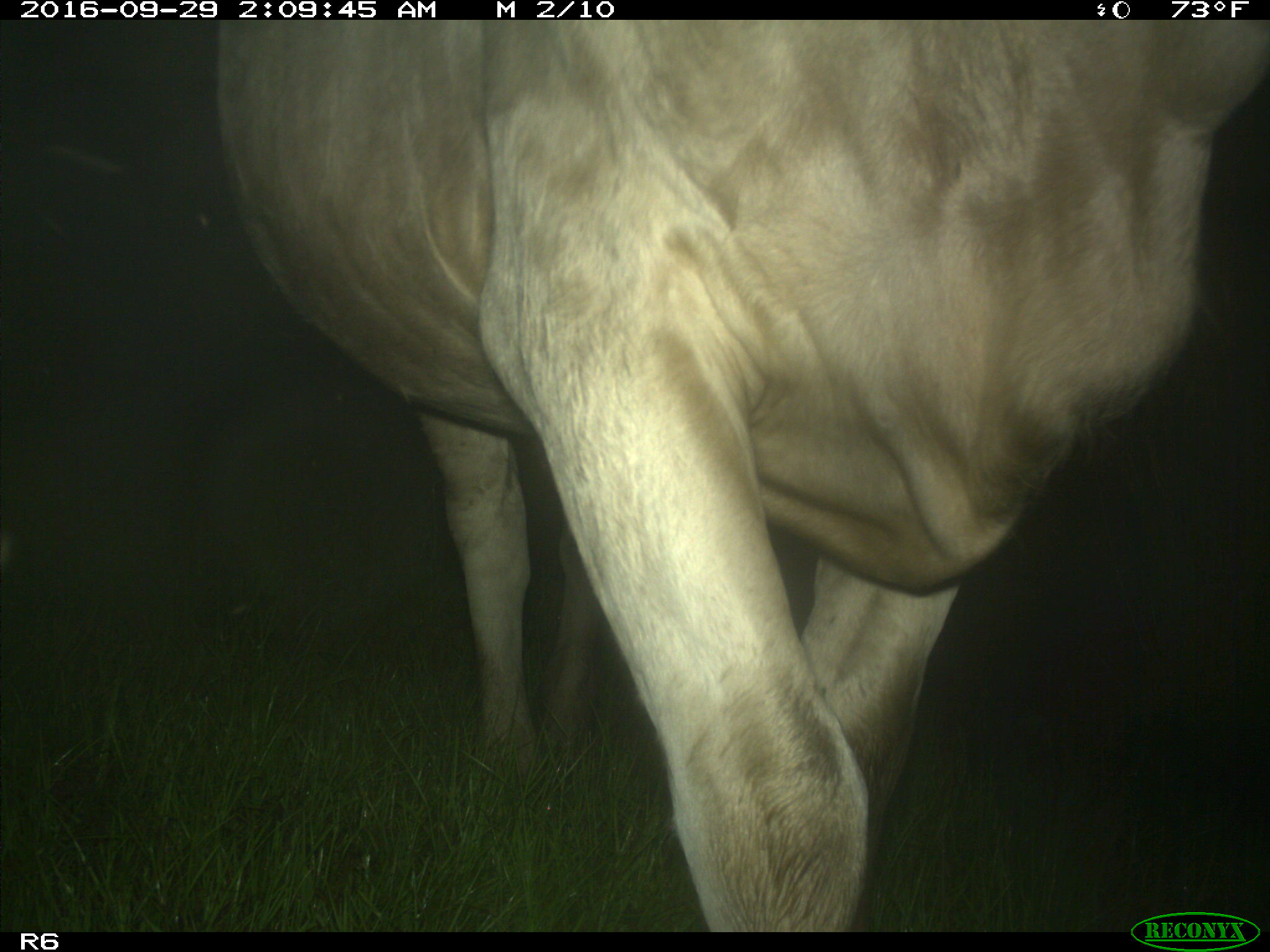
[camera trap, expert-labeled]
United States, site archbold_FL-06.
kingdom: Animalia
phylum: Chordata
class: Mammalia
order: Artiodactyla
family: Bovidae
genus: Bos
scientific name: Bos taurus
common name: domestic cow